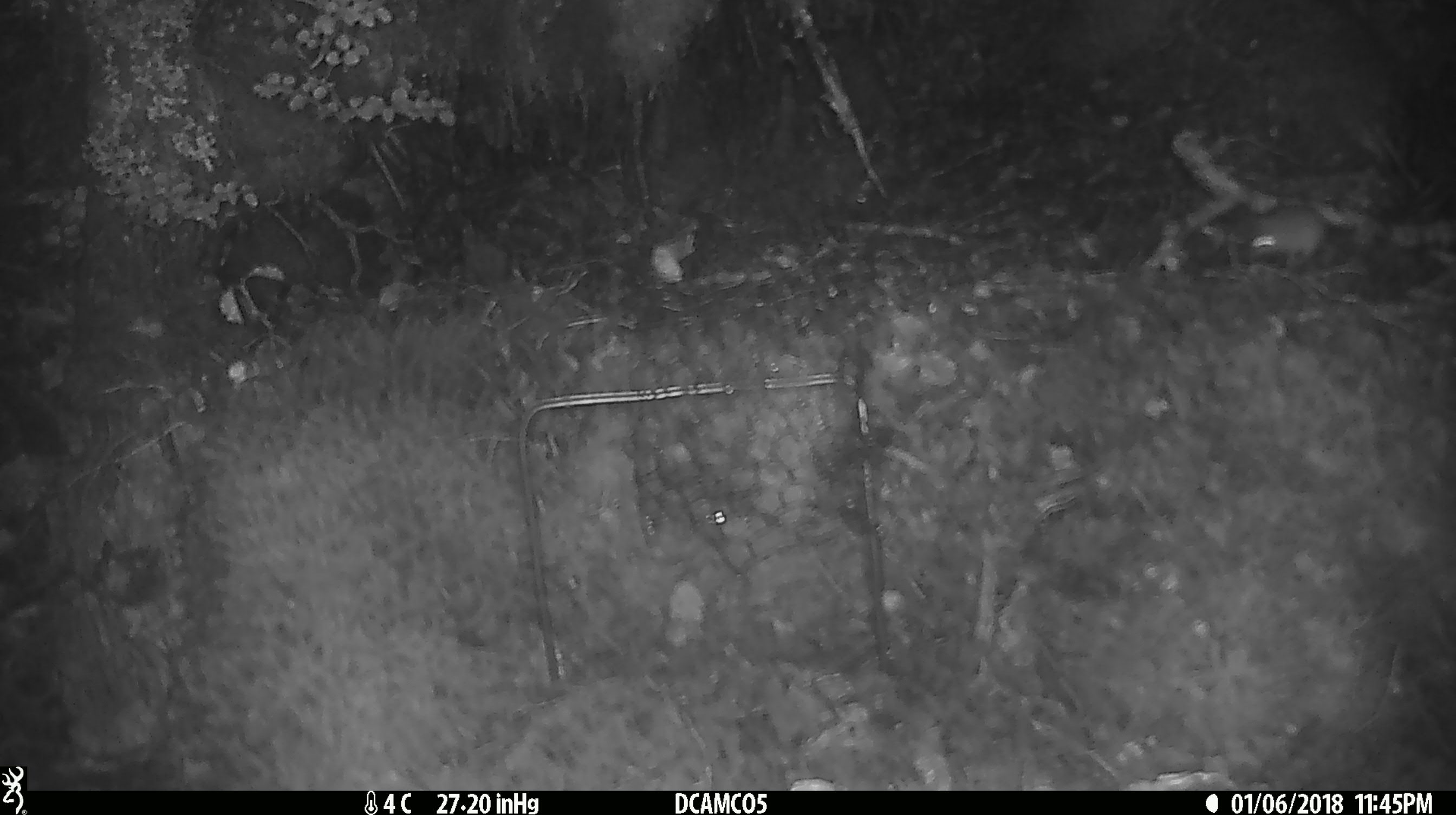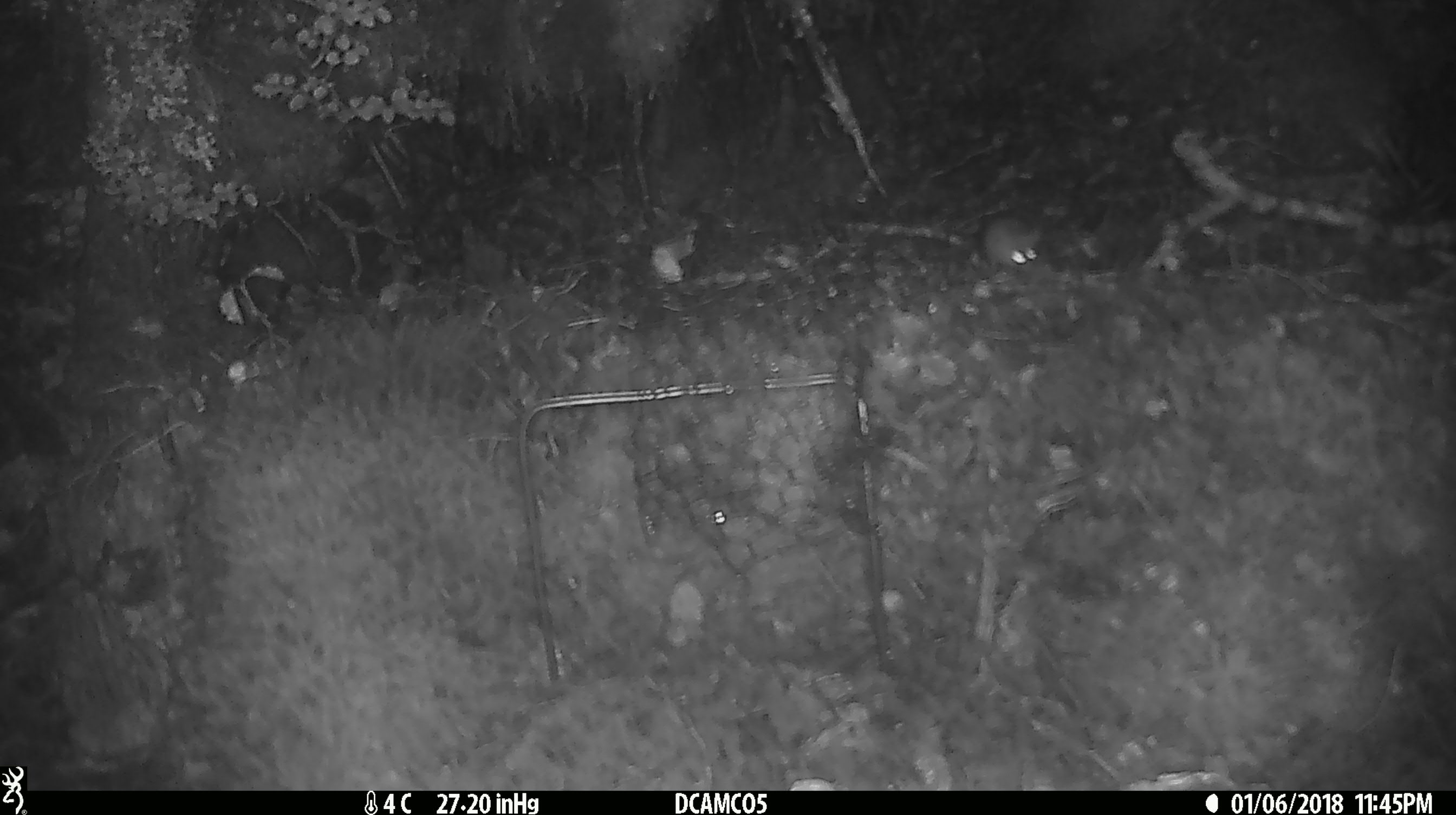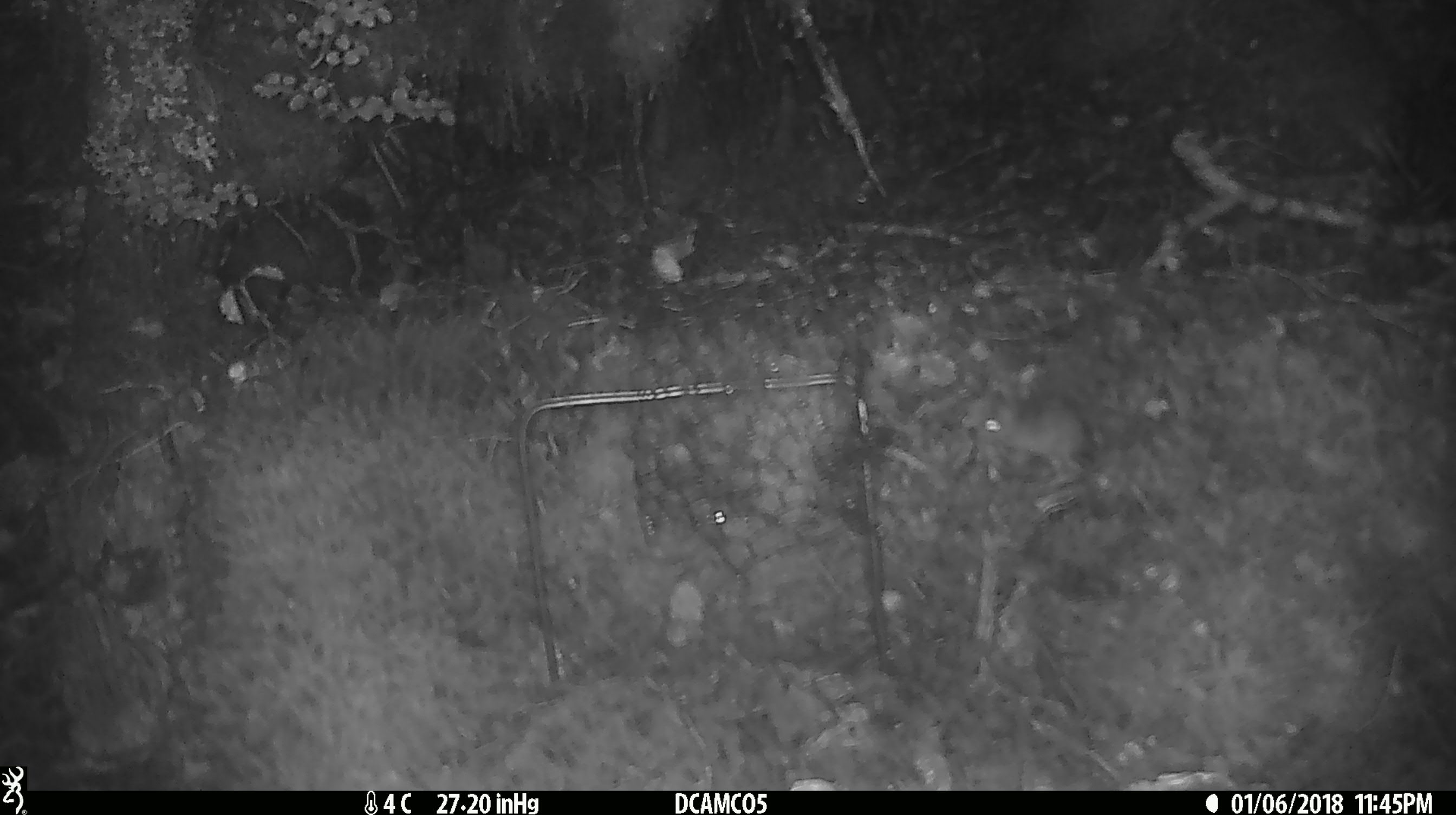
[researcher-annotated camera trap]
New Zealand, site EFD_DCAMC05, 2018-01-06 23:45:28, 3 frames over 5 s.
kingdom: Animalia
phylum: Chordata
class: Mammalia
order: Rodentia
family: Muridae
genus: Mus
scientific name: Mus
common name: mouse